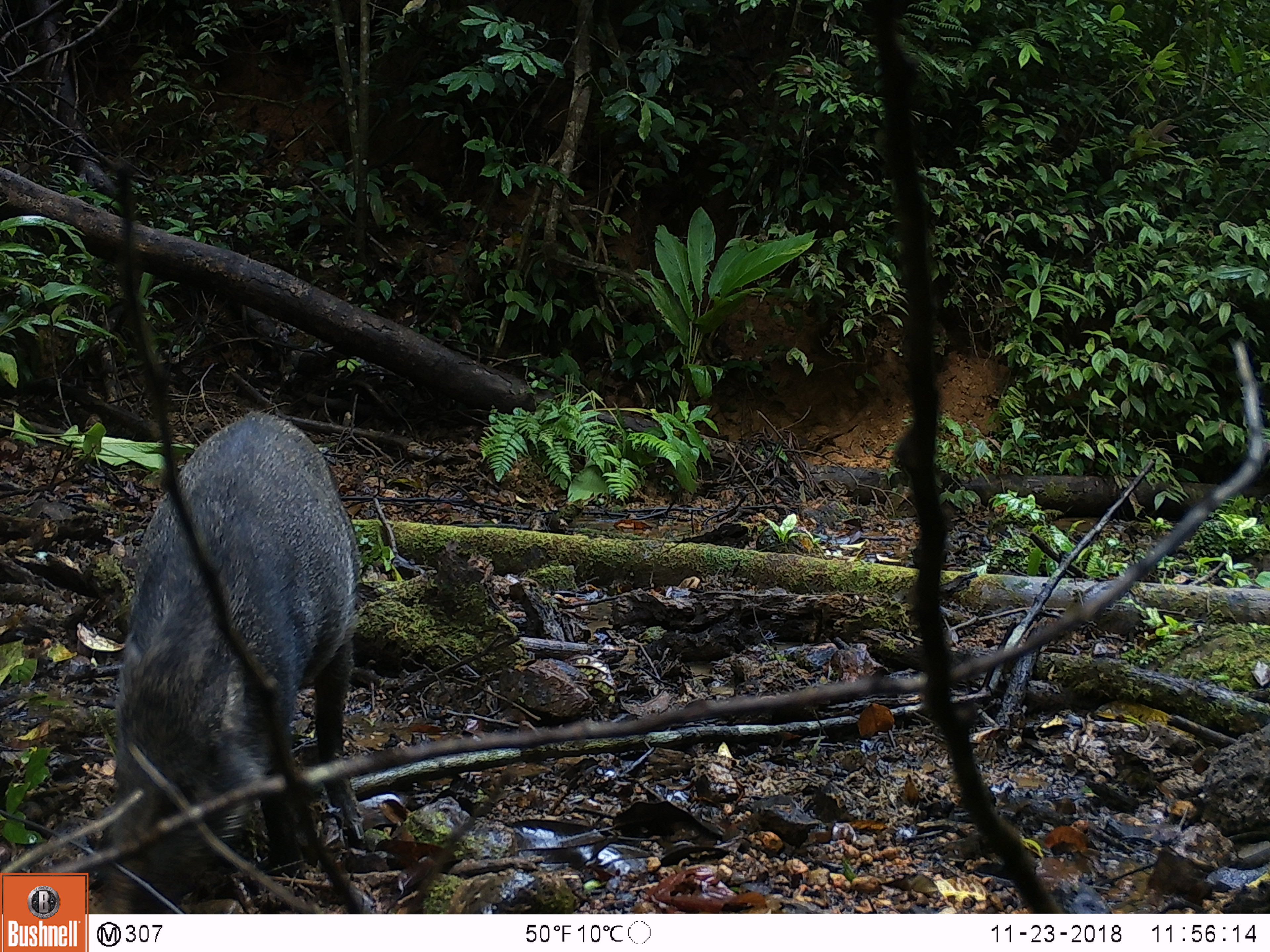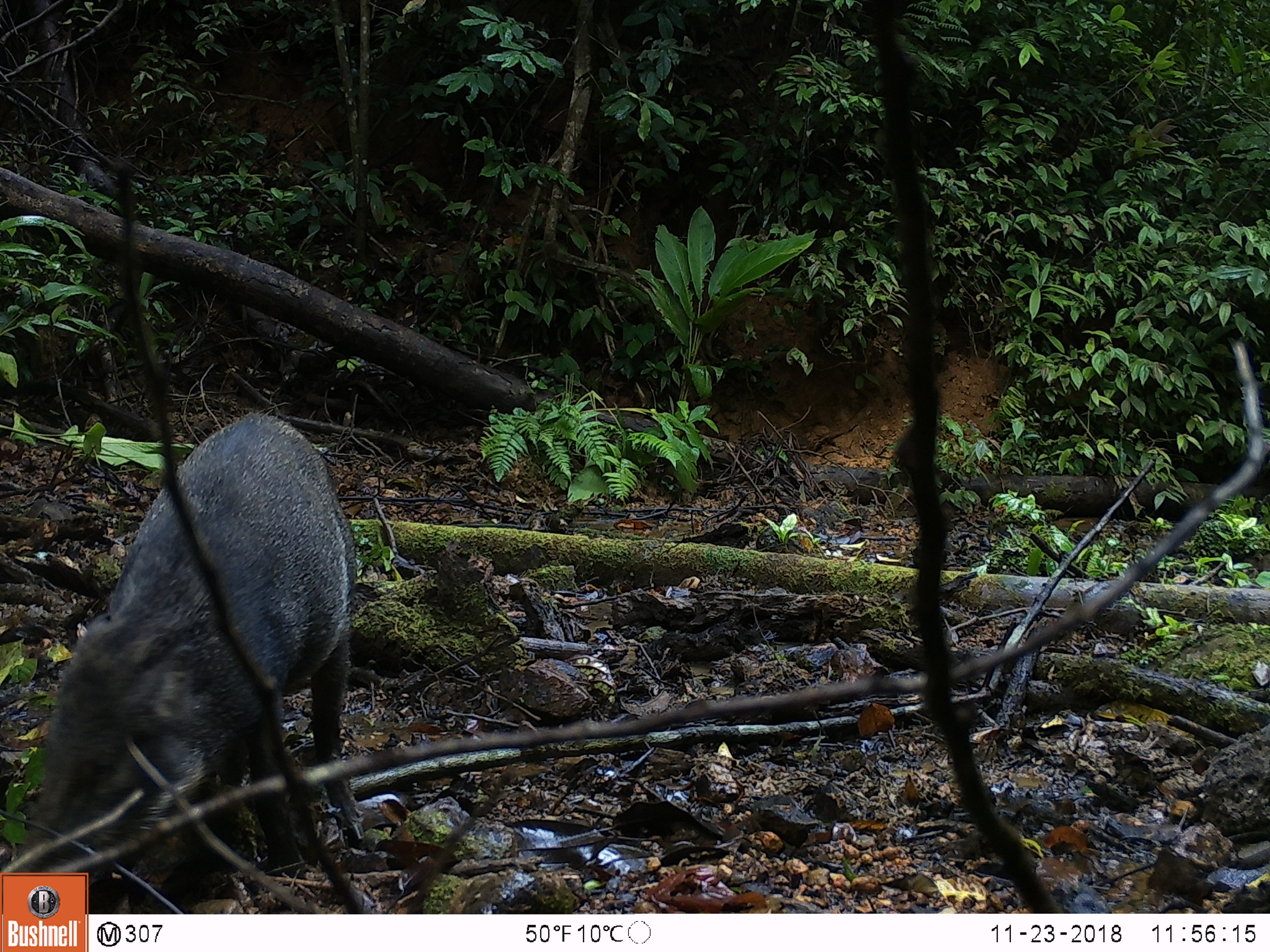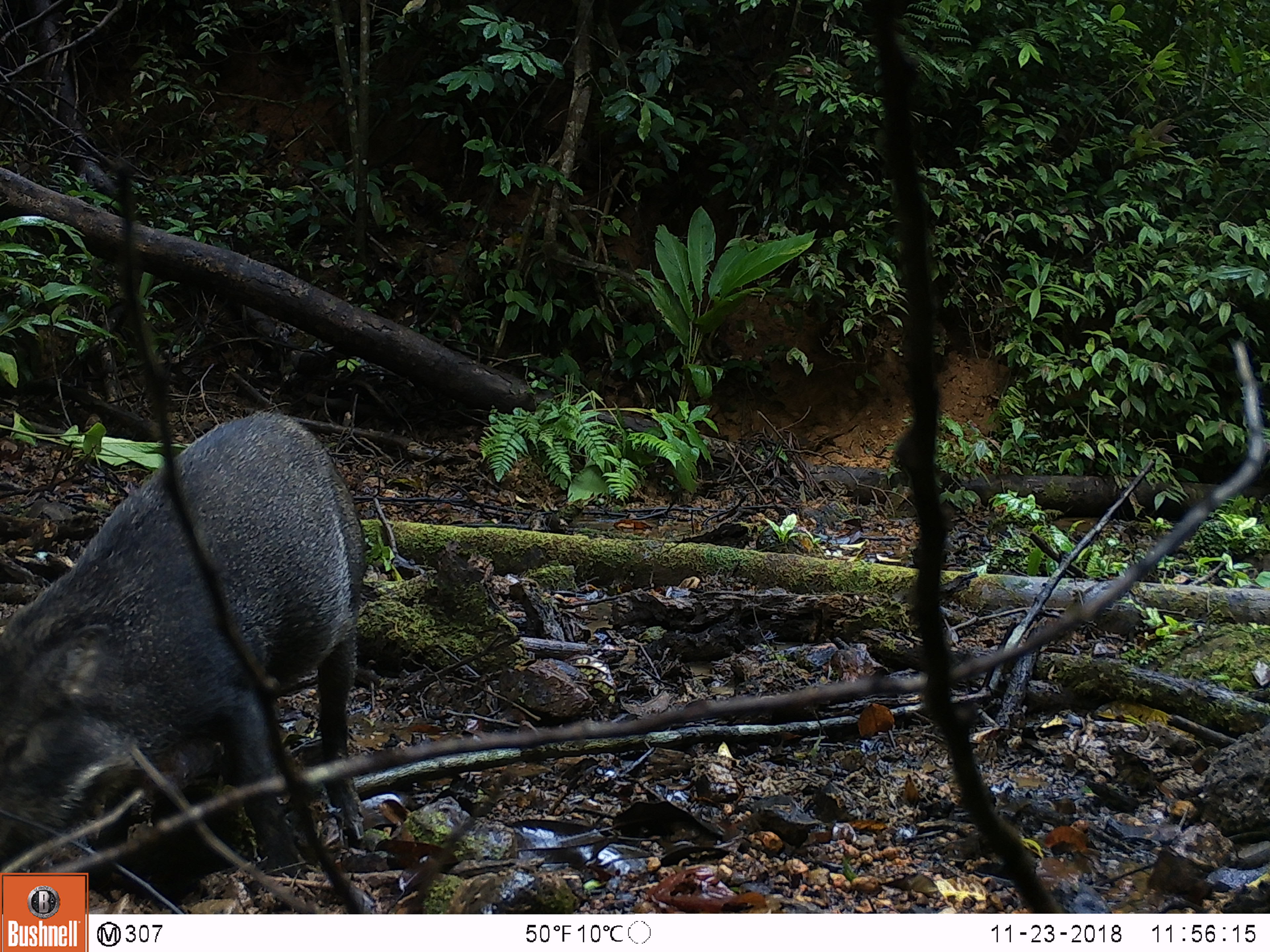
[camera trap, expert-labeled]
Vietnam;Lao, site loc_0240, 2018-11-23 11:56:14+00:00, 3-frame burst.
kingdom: Animalia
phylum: Chordata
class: Mammalia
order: Artiodactyla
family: Suidae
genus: Sus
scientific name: Sus scrofa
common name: eurasian wild pig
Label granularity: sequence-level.